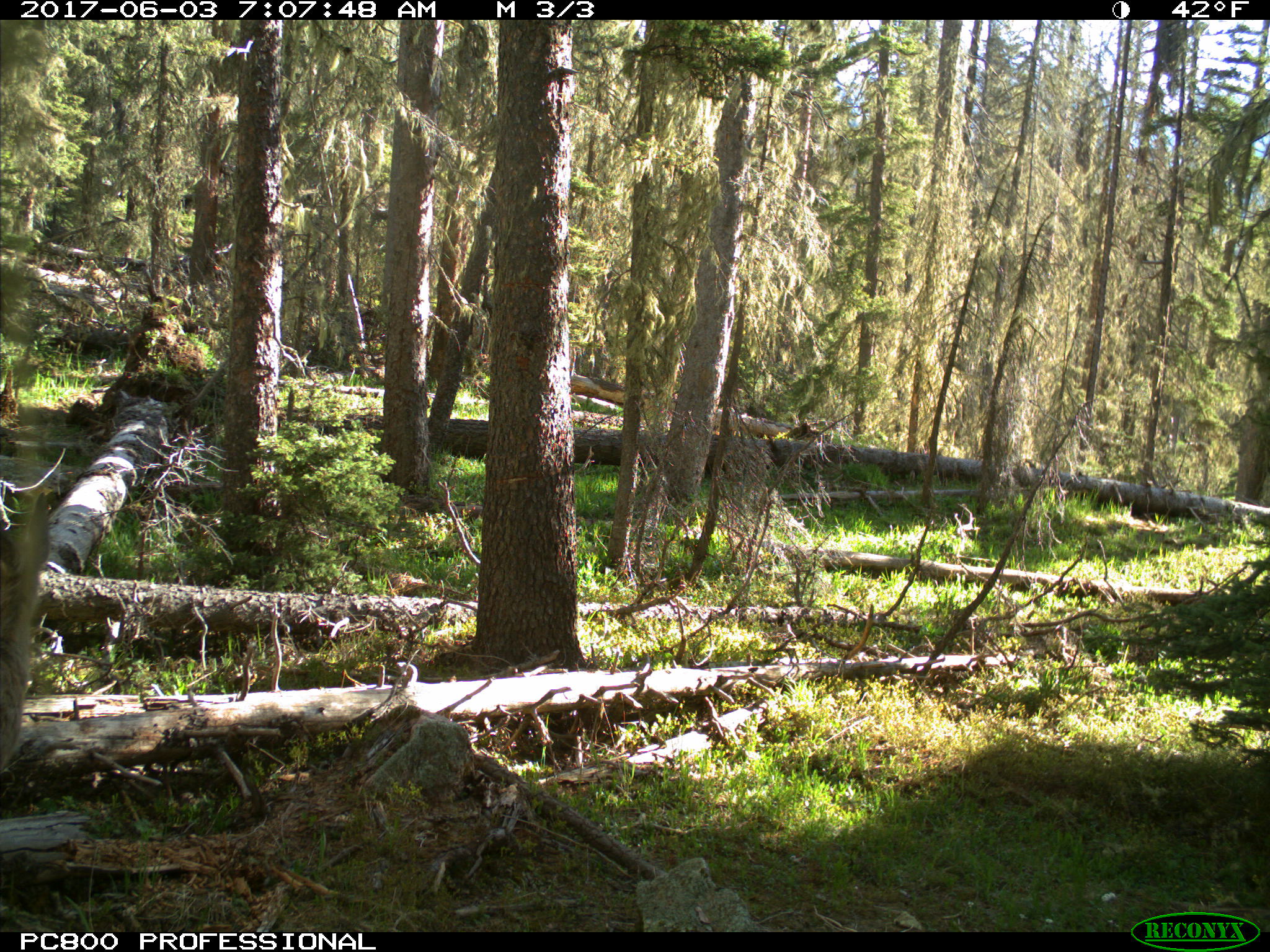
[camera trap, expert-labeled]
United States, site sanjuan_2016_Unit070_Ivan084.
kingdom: Animalia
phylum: Chordata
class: Mammalia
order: Artiodactyla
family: Cervidae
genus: Odocoileus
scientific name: Odocoileus hemionus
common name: mule deer